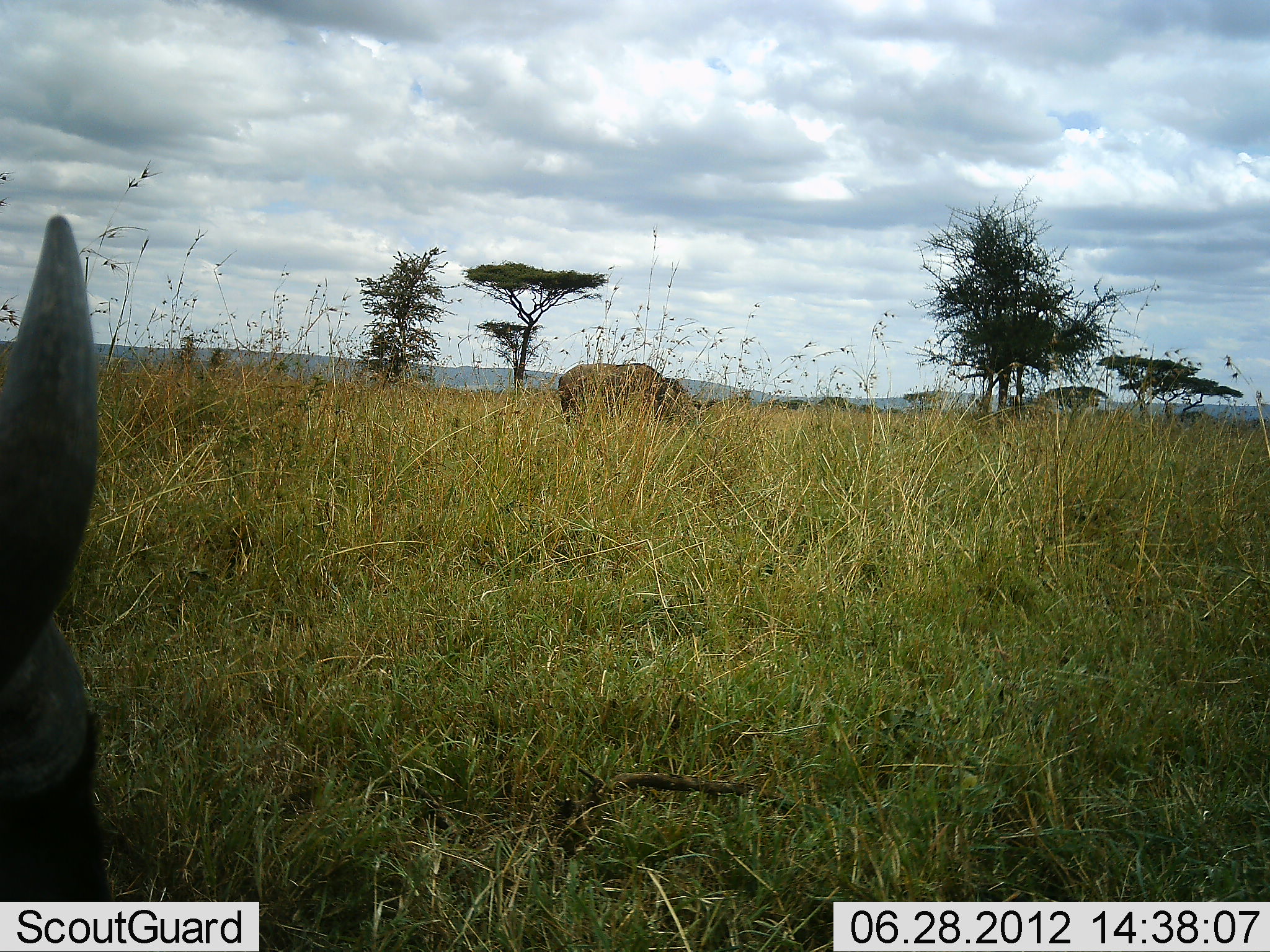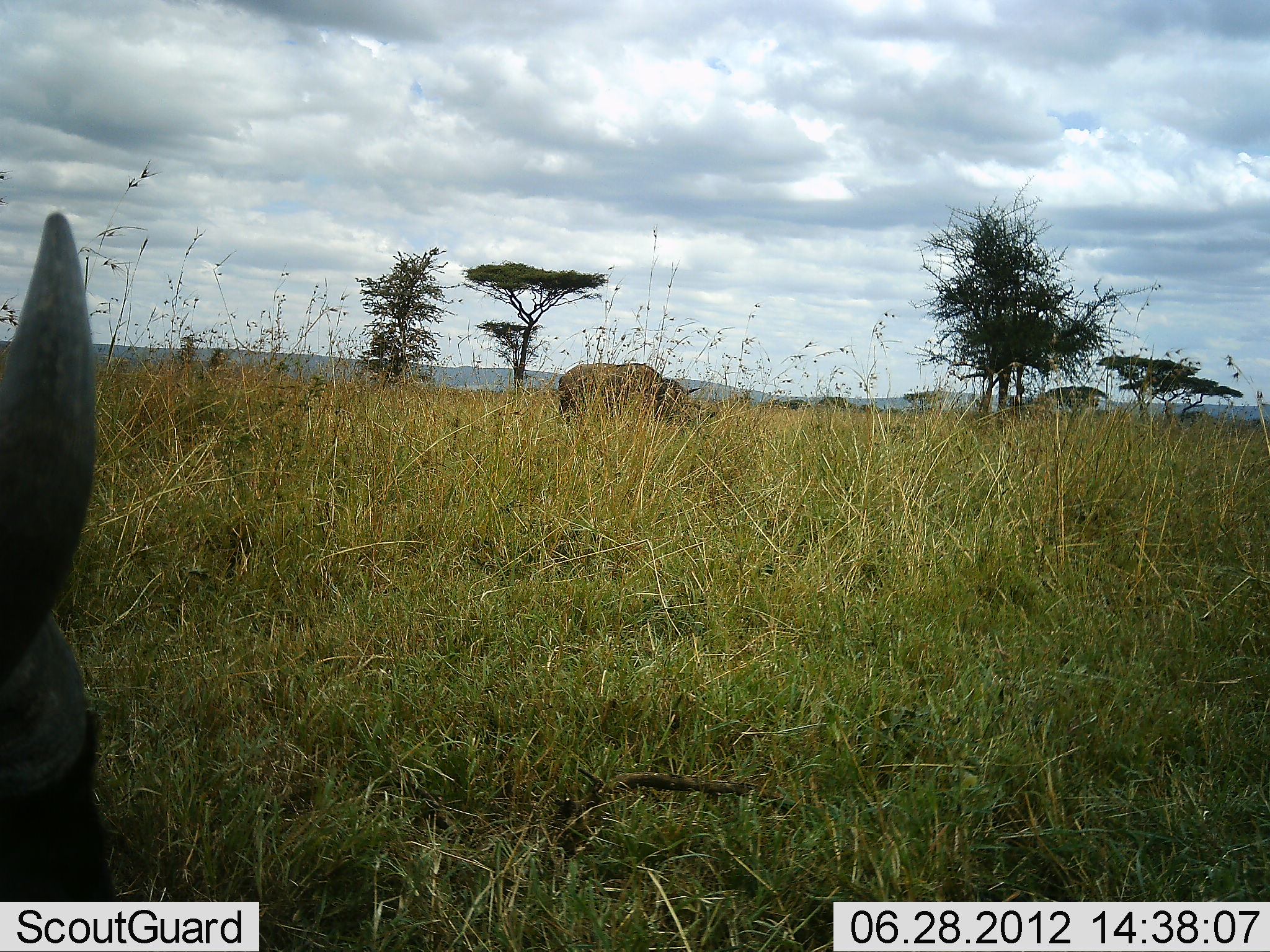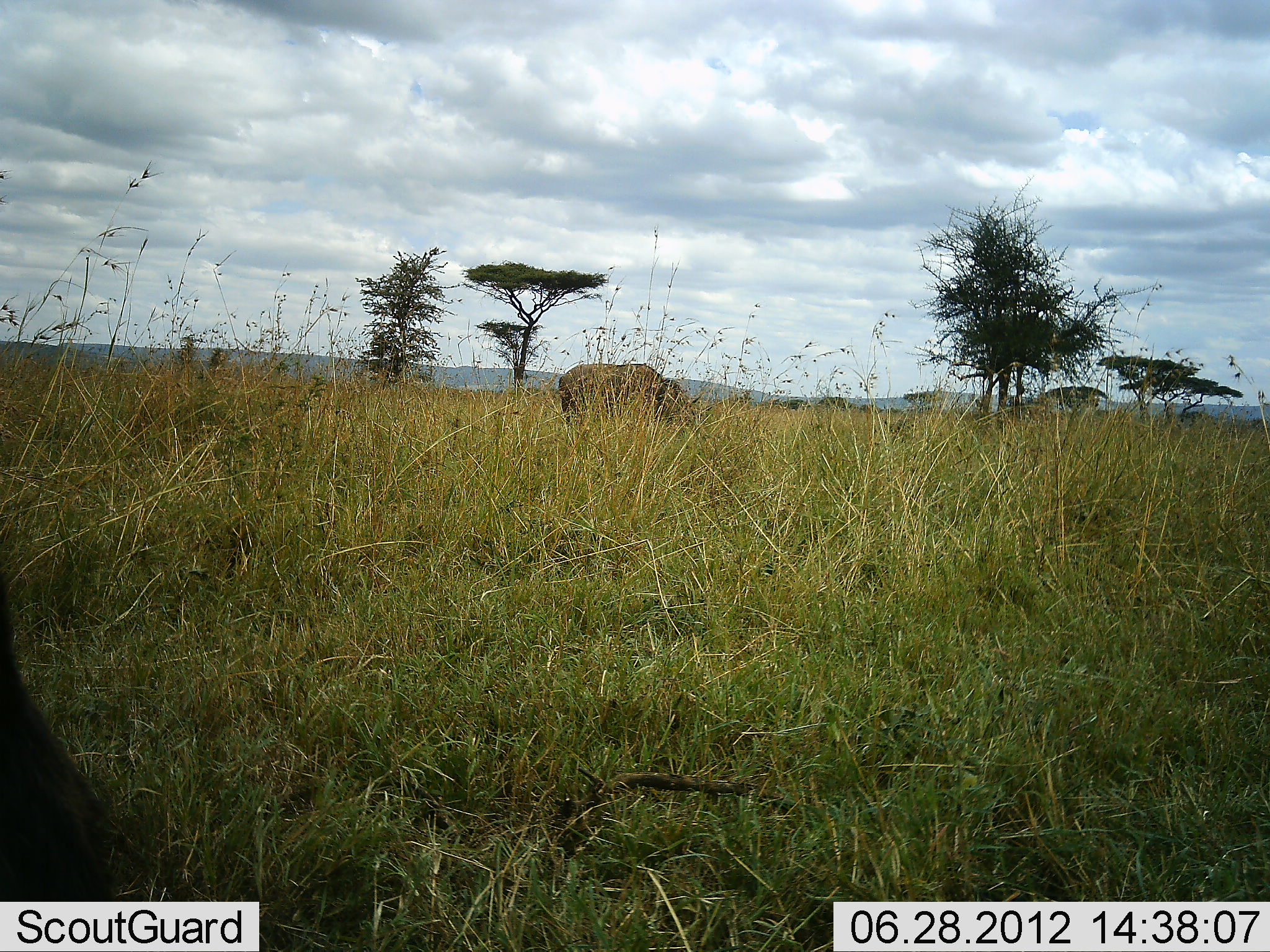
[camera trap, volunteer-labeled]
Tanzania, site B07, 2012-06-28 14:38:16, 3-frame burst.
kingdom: Animalia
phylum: Chordata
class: Mammalia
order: Artiodactyla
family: Bovidae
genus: Connochaetes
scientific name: Connochaetes taurinus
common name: blue wildebeest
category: wildebeest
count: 2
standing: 50%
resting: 20%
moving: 0%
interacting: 0%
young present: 0%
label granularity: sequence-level